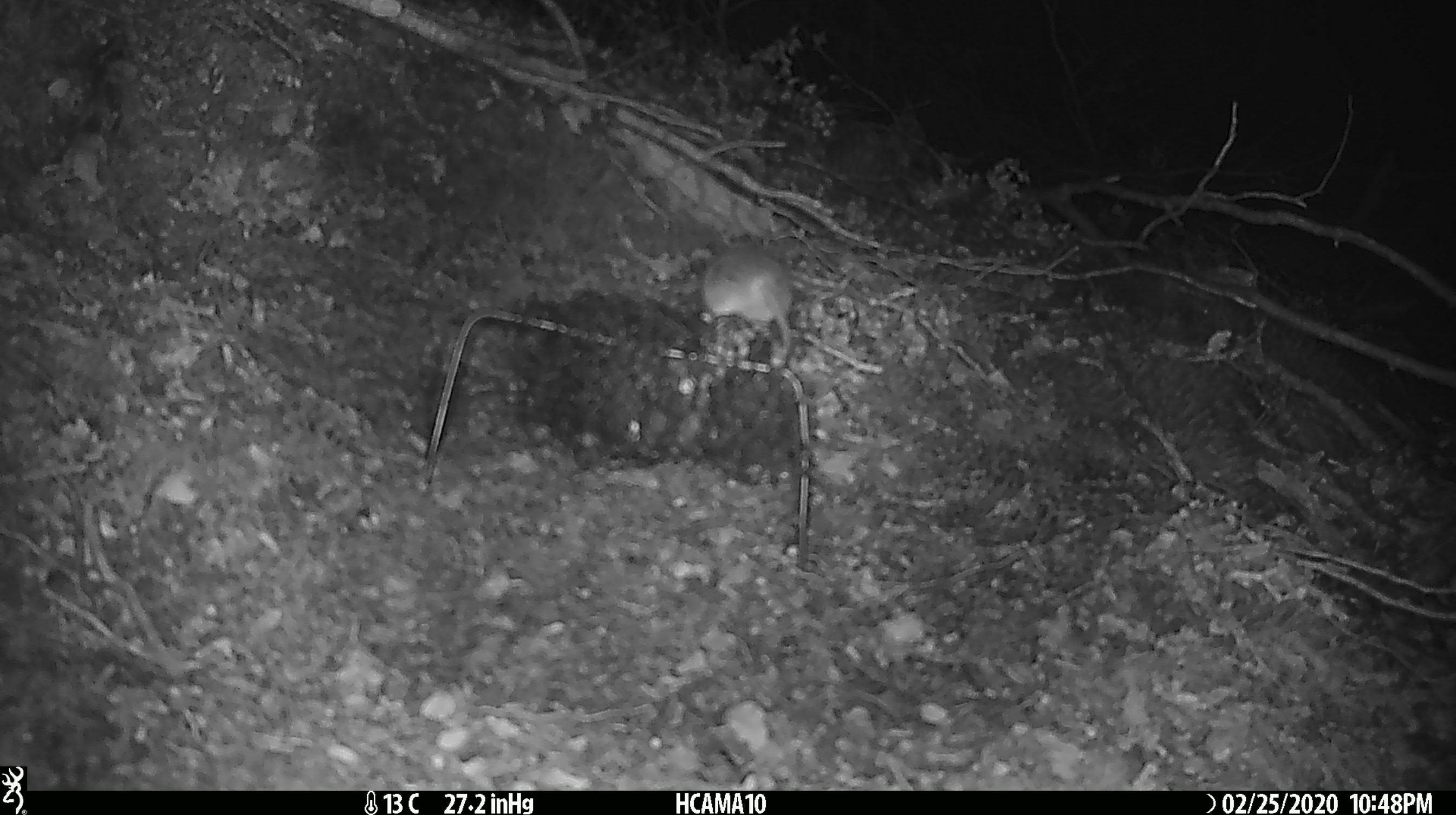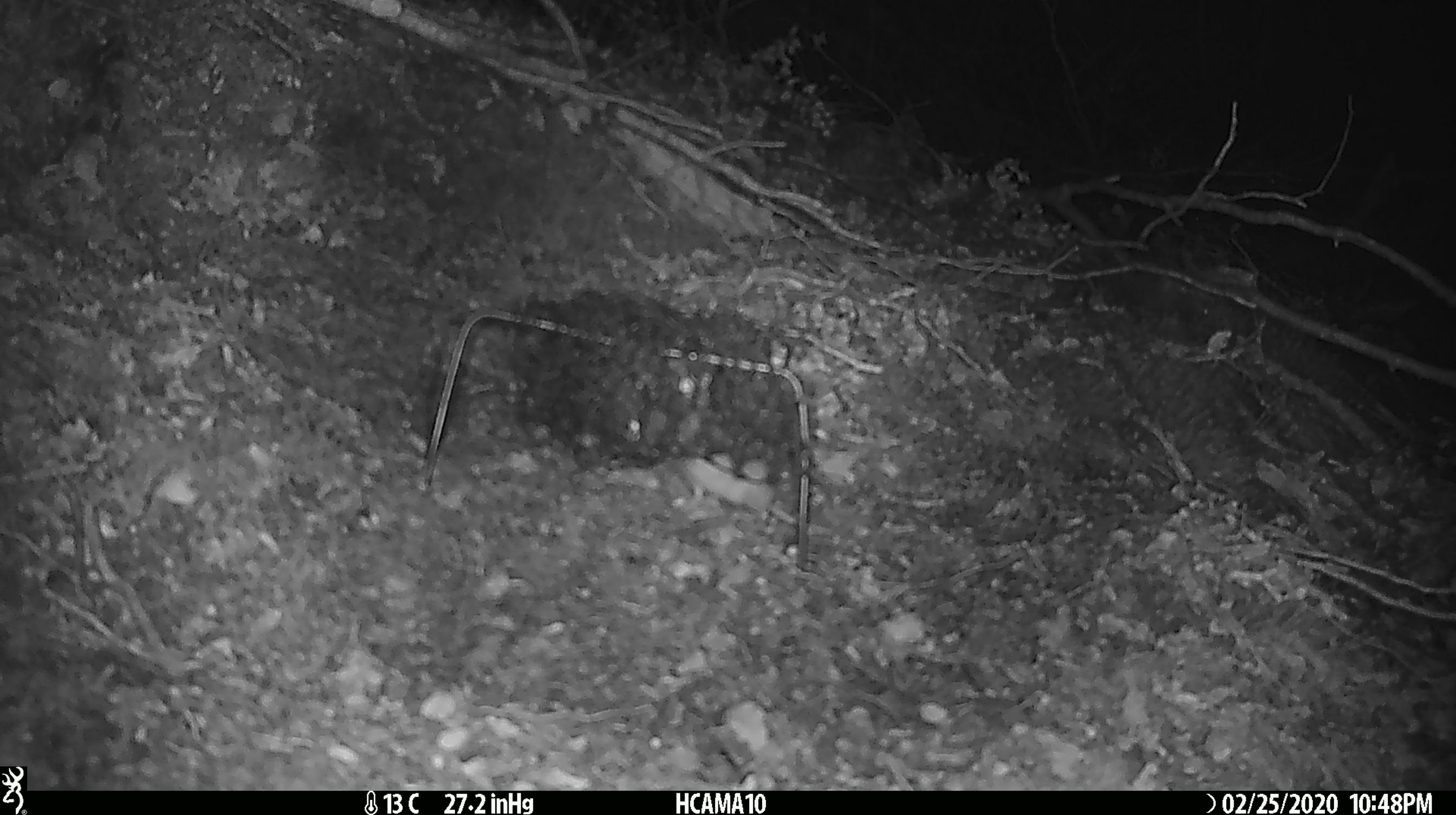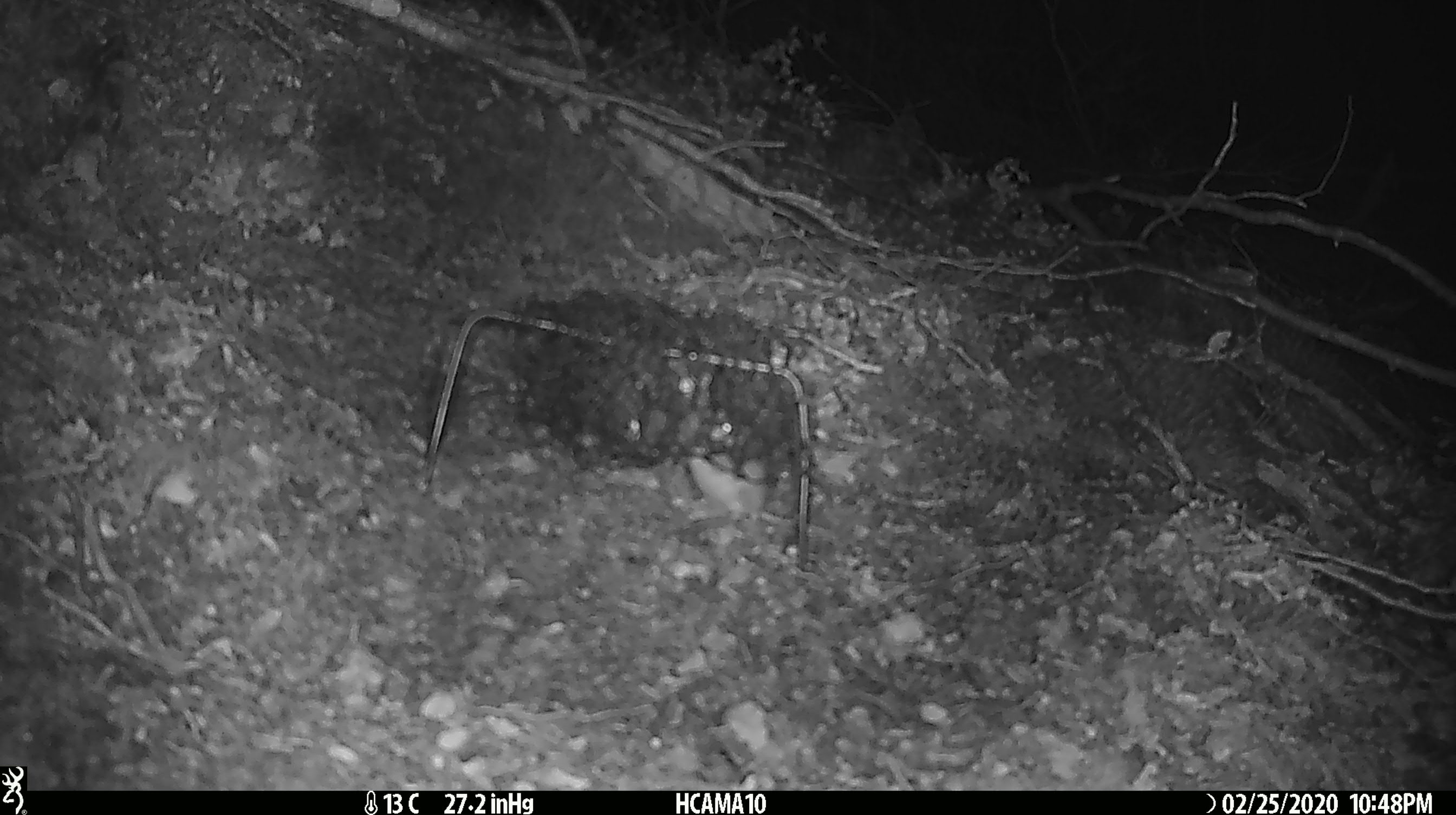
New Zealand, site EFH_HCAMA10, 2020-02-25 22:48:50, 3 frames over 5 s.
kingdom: Animalia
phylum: Chordata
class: Mammalia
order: Rodentia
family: Muridae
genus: Mus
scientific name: Mus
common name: mouse